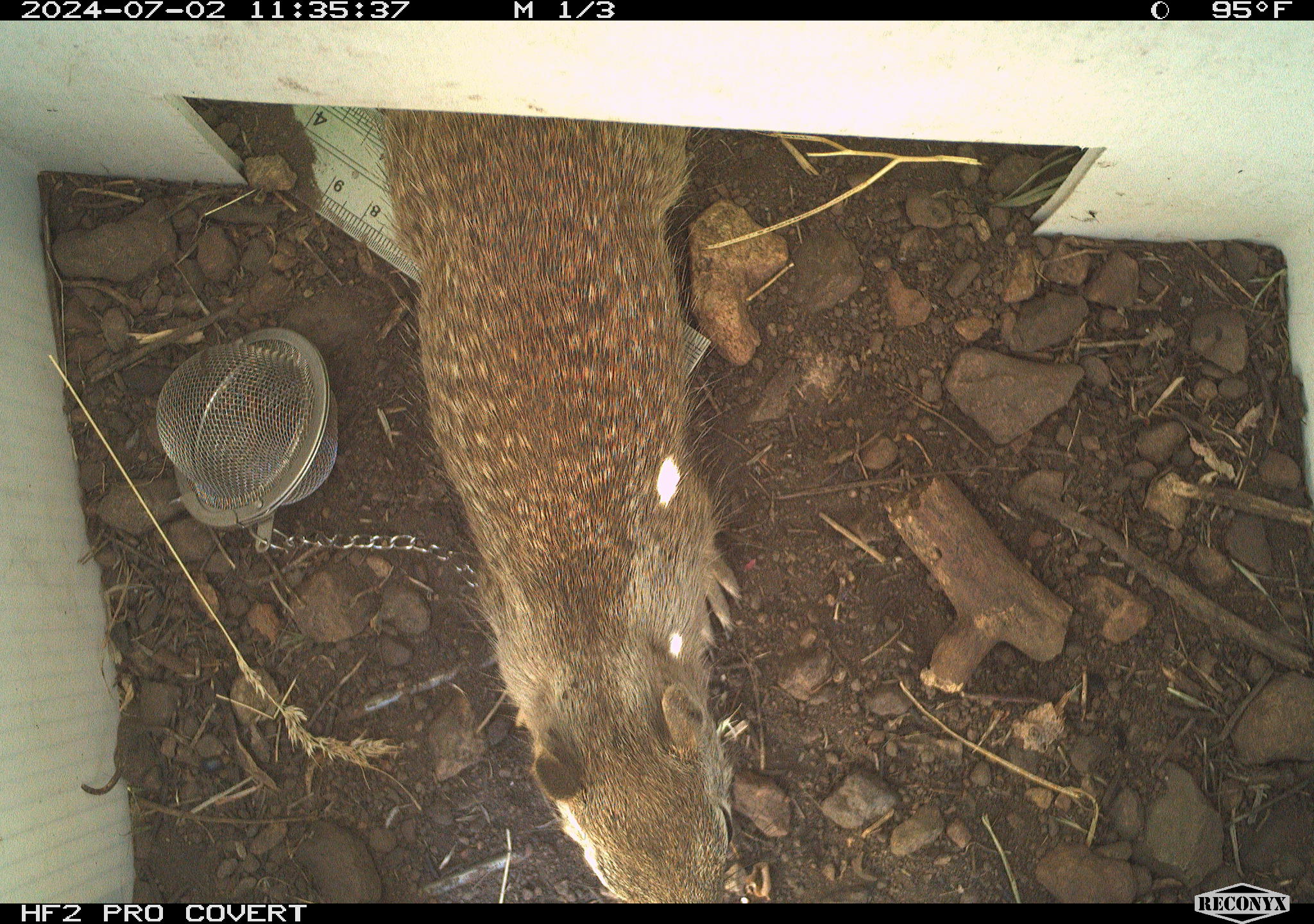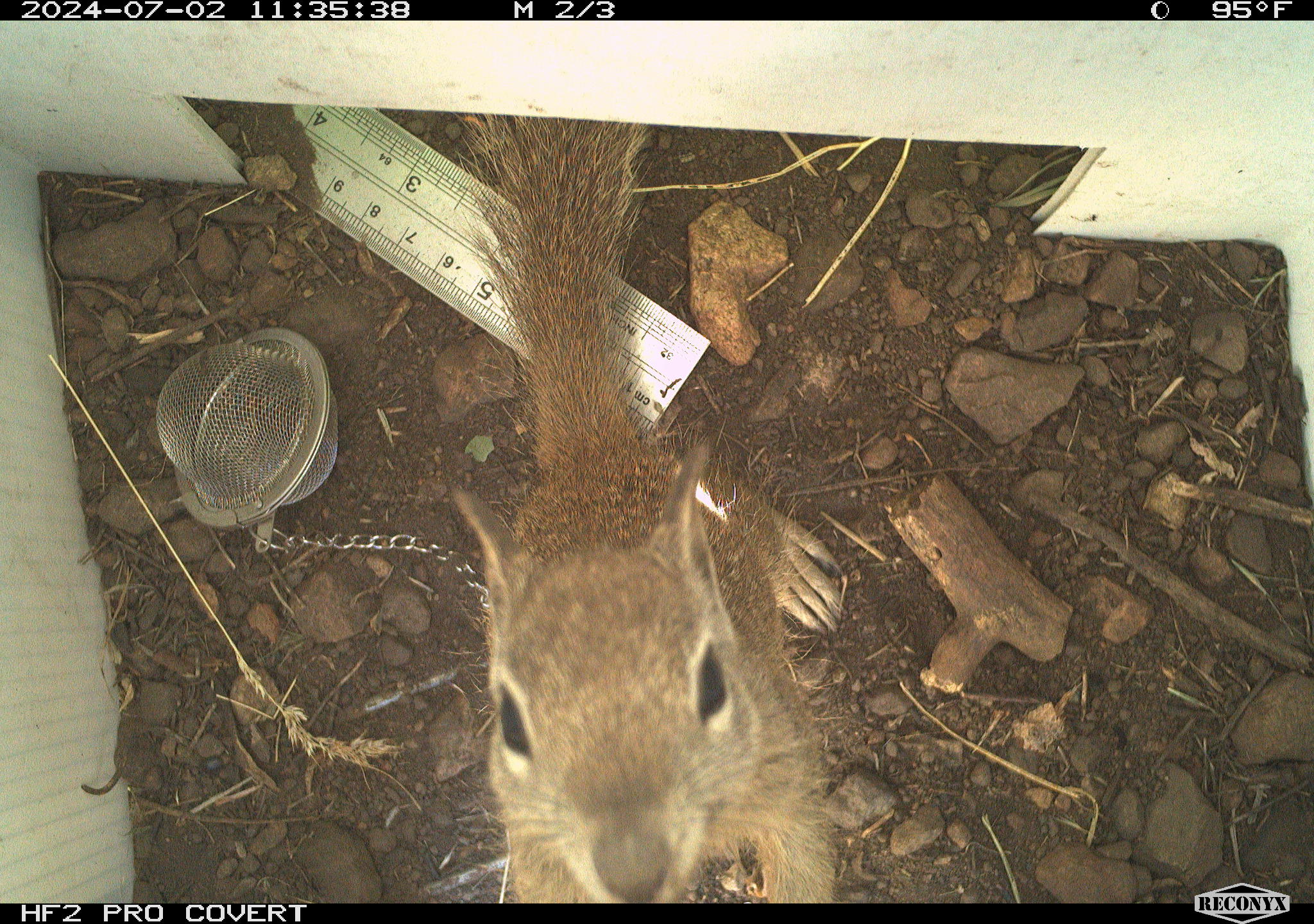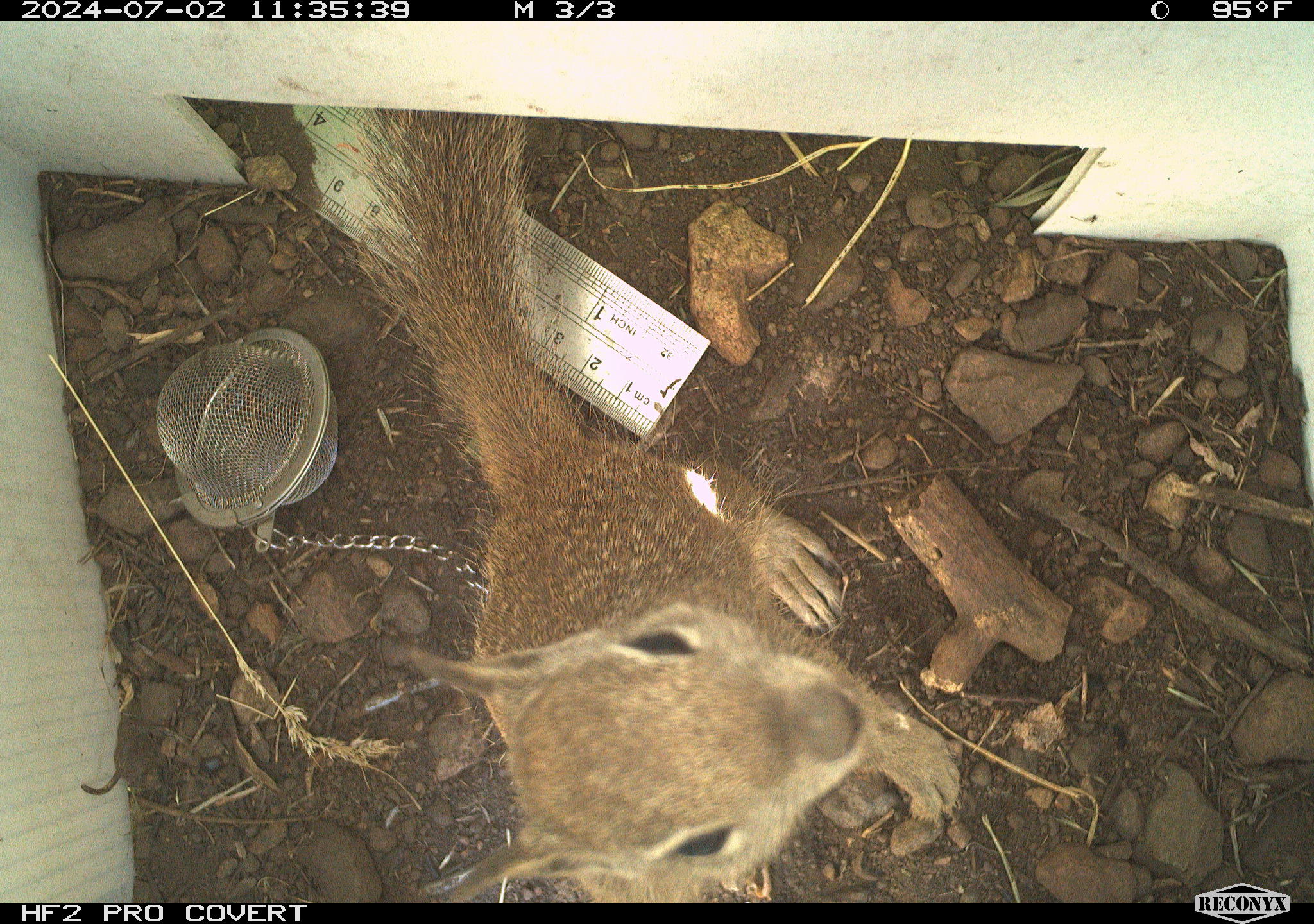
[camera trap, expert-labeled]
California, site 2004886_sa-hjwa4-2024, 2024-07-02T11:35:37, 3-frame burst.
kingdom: Animalia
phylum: Chordata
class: Mammalia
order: Rodentia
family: Sciuridae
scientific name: Sciuridae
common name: squirrels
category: sciuridae family